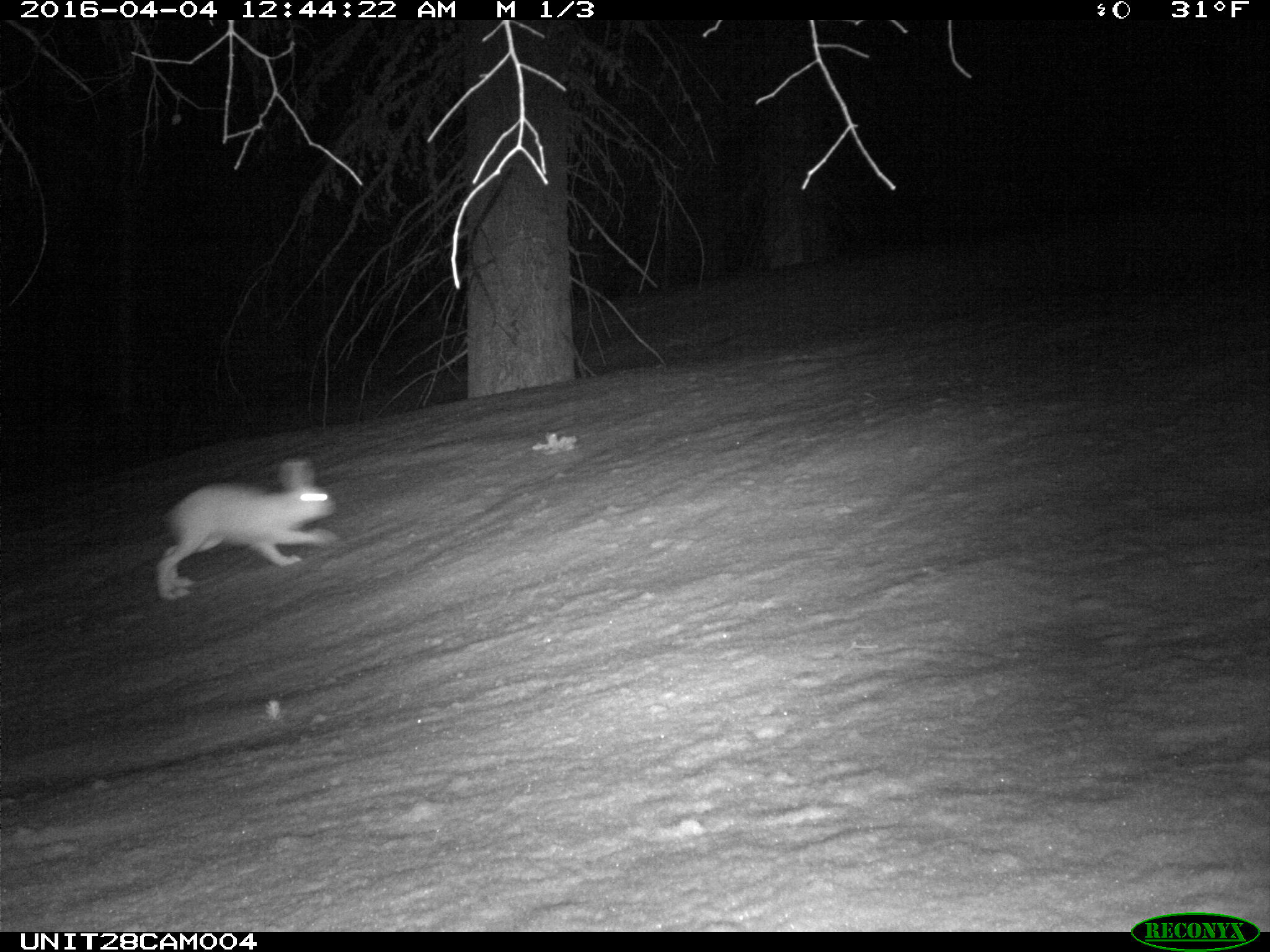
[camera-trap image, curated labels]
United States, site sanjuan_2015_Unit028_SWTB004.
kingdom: Animalia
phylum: Chordata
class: Mammalia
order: Lagomorpha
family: Leporidae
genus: Lepus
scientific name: Lepus americanus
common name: snowshoe hare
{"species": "Lepus americanus (snowshoe hare)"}